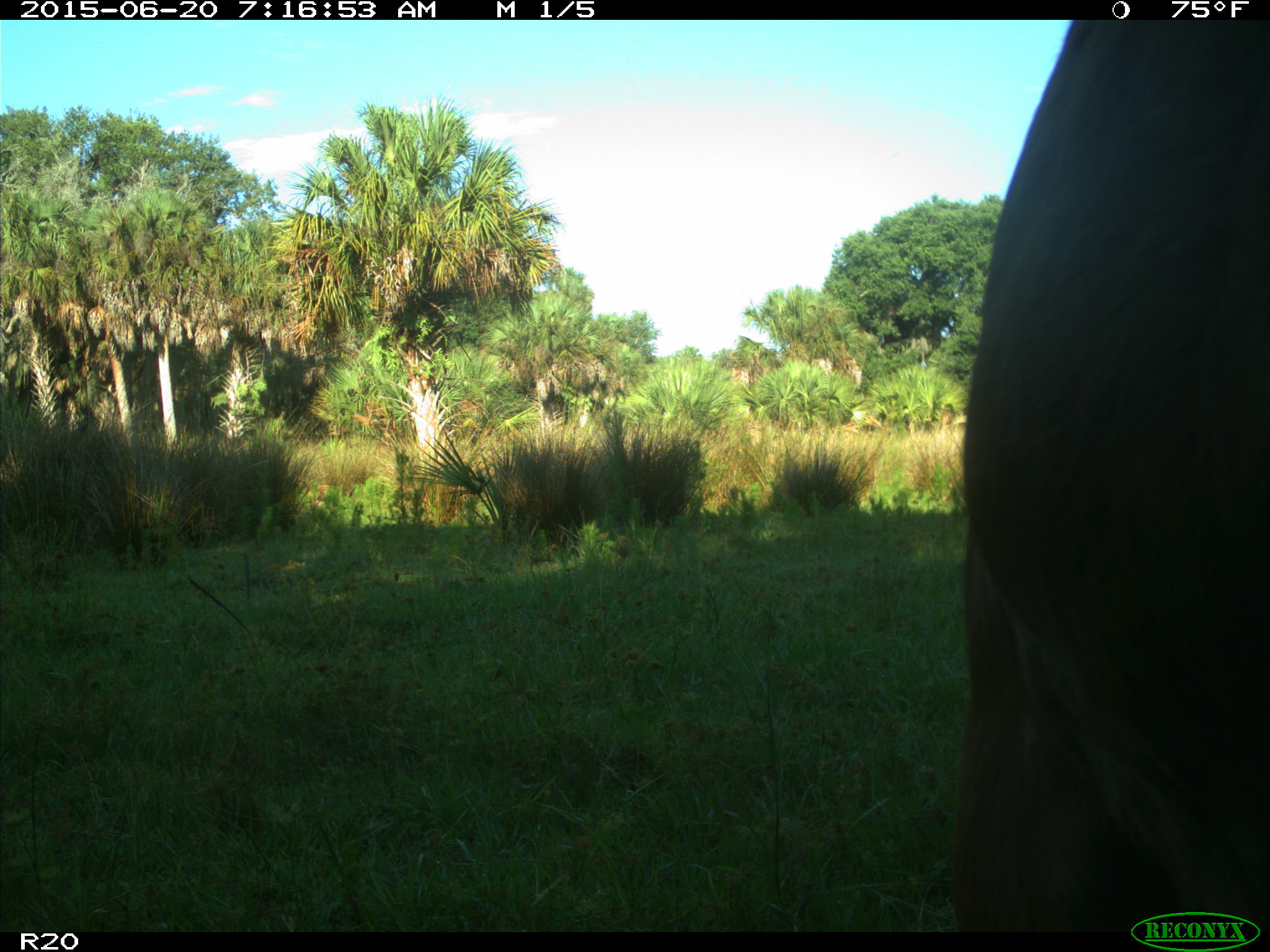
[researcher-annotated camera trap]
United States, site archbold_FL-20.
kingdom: Animalia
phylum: Chordata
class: Mammalia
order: Artiodactyla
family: Bovidae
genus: Bos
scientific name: Bos taurus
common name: domestic cow